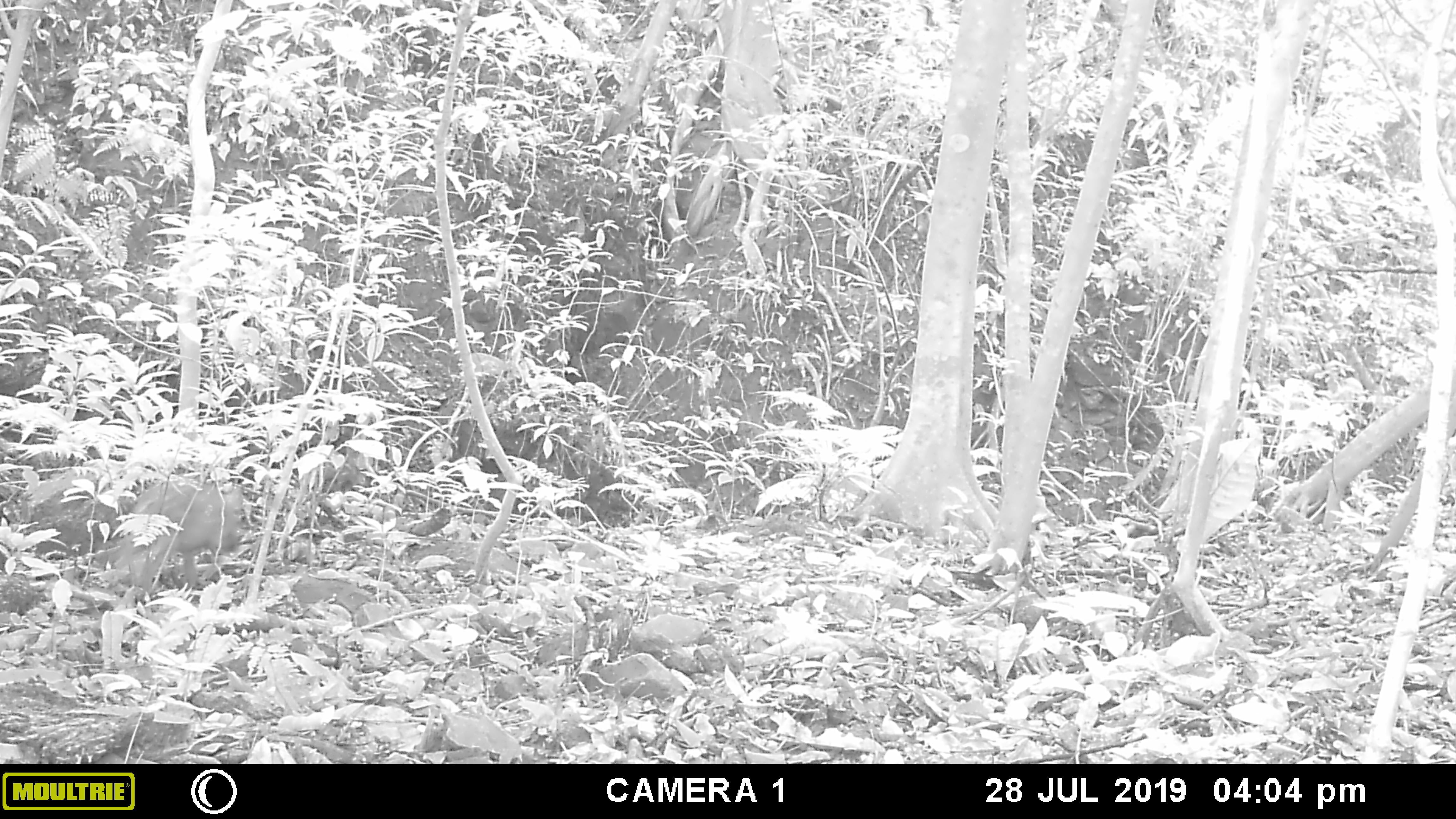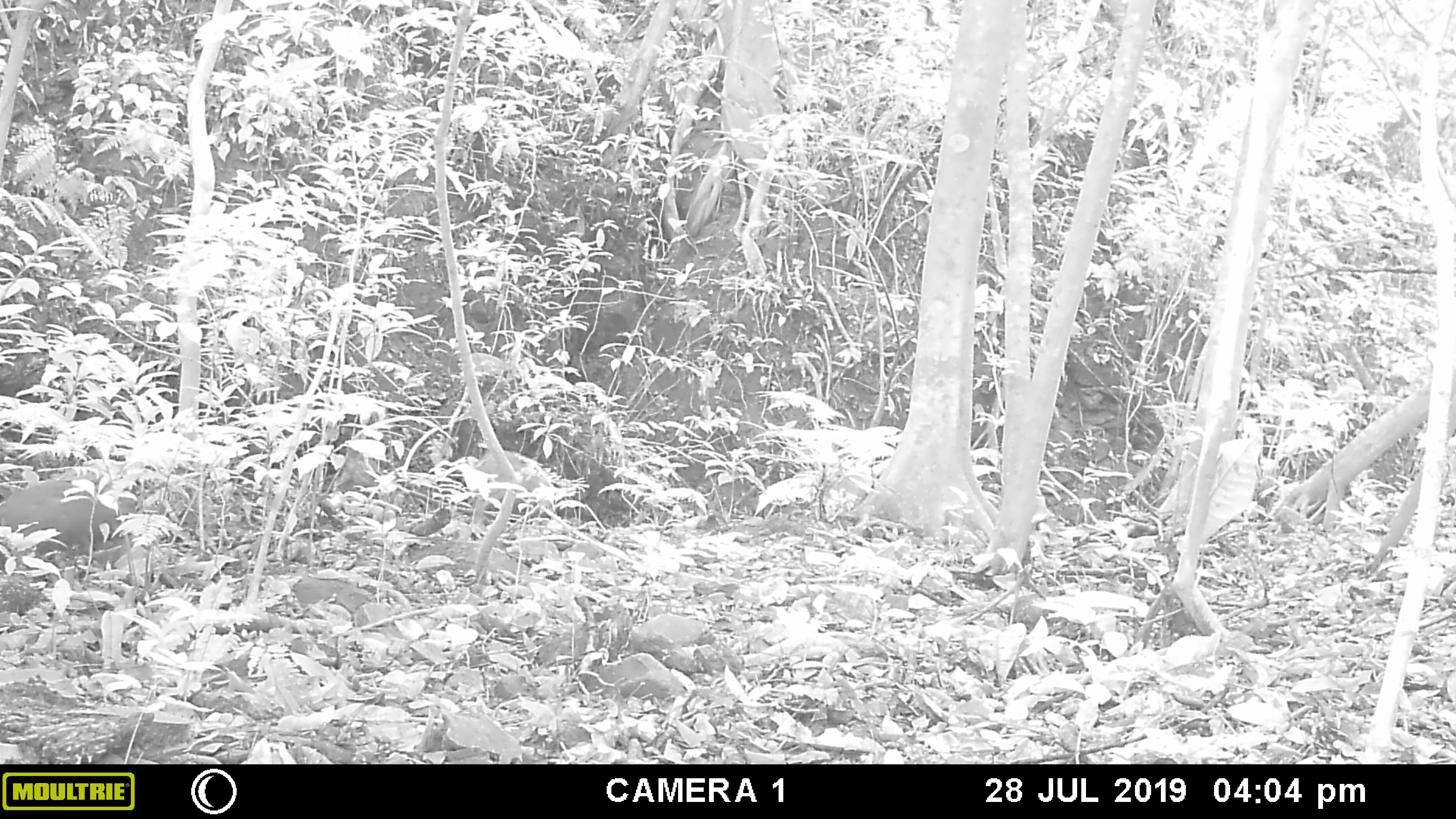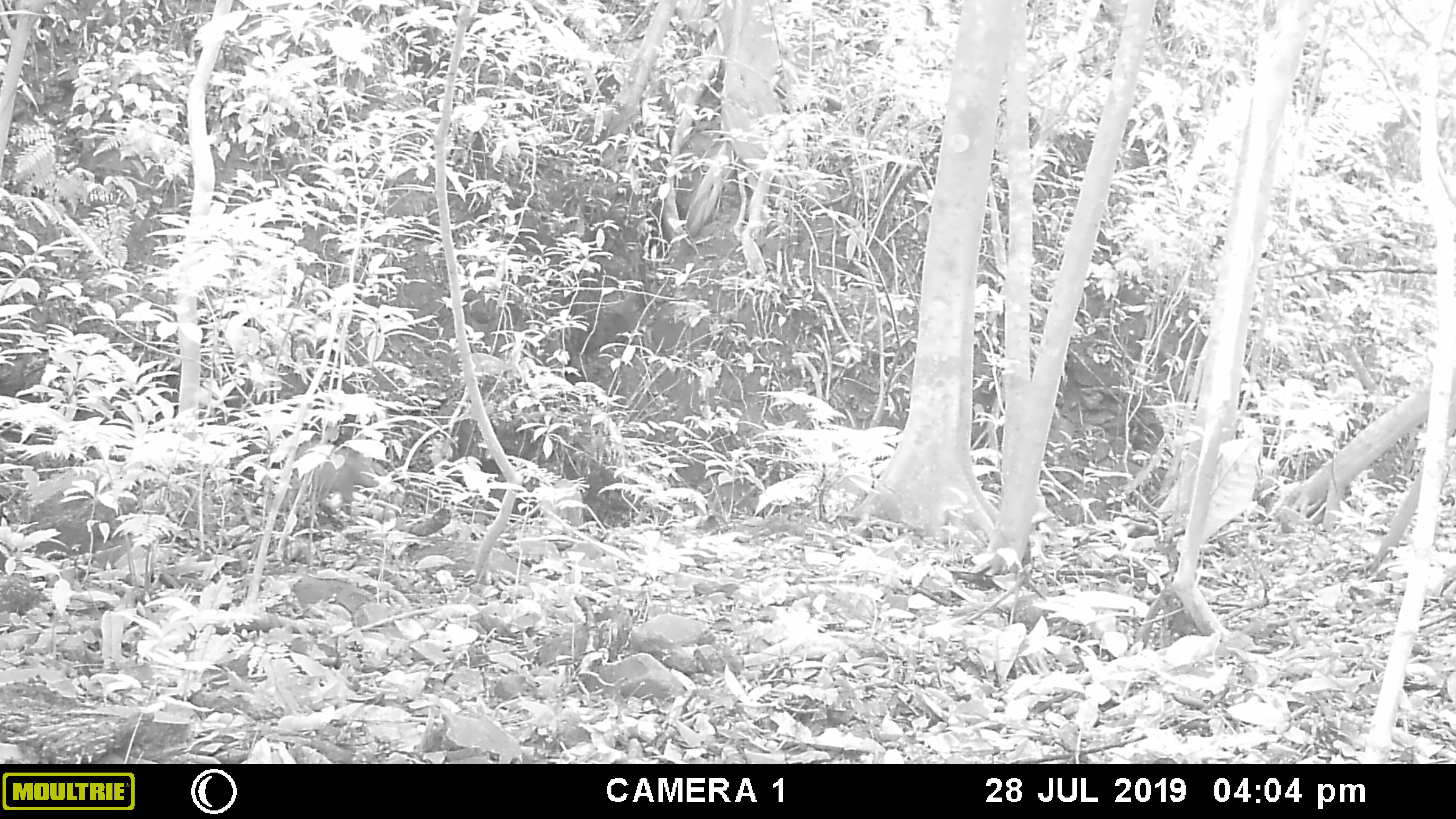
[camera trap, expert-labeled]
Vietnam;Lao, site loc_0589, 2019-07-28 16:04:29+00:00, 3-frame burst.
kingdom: Animalia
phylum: Chordata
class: Mammalia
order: Artiodactyla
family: Suidae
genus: Sus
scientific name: Sus scrofa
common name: eurasian wild pig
Eurasian wild pig (Sus scrofa). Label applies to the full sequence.